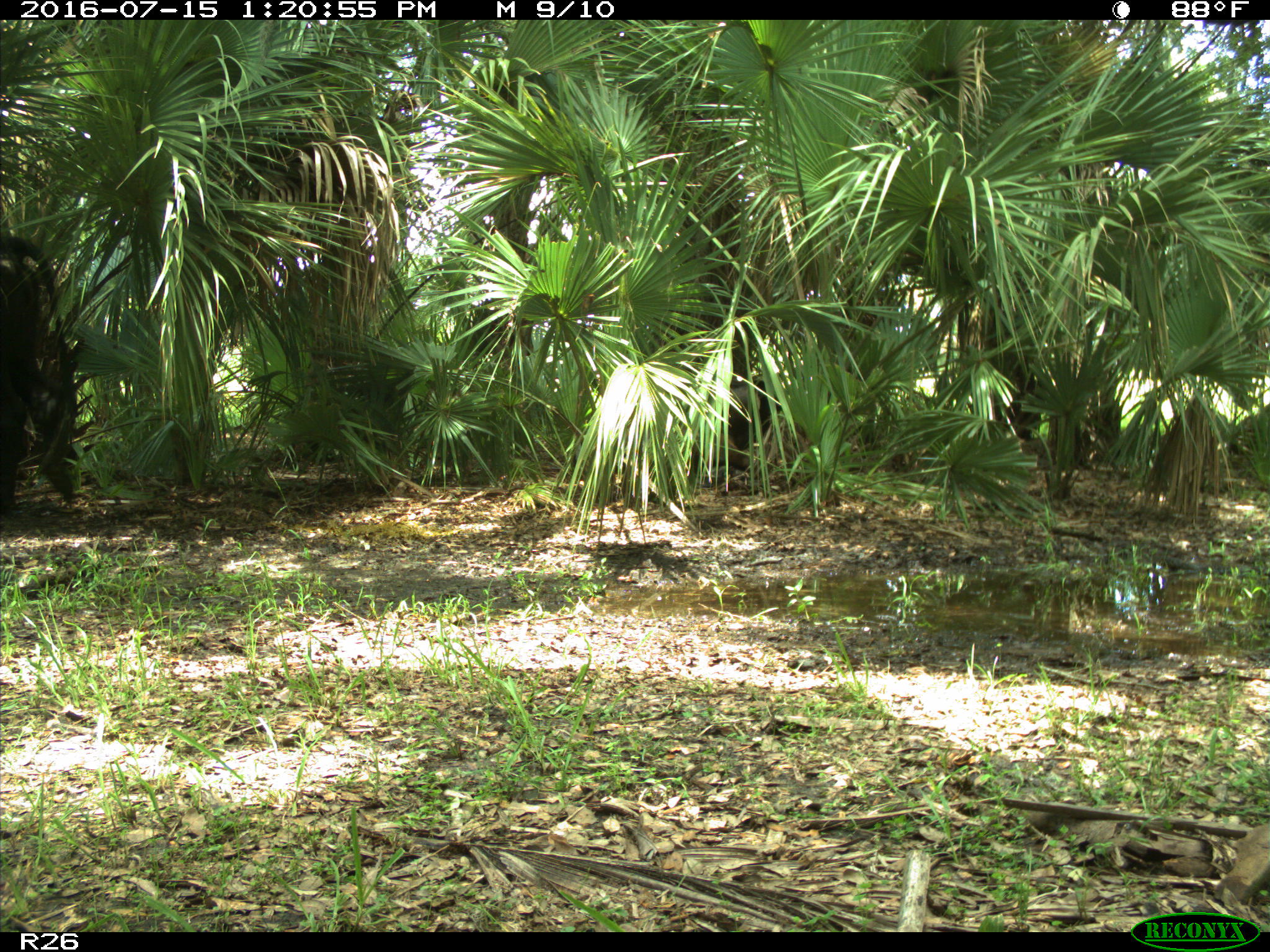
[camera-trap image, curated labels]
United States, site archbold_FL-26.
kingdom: Animalia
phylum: Chordata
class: Mammalia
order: Artiodactyla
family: Bovidae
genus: Bos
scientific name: Bos taurus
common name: domestic cow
Bos taurus (domestic cow).